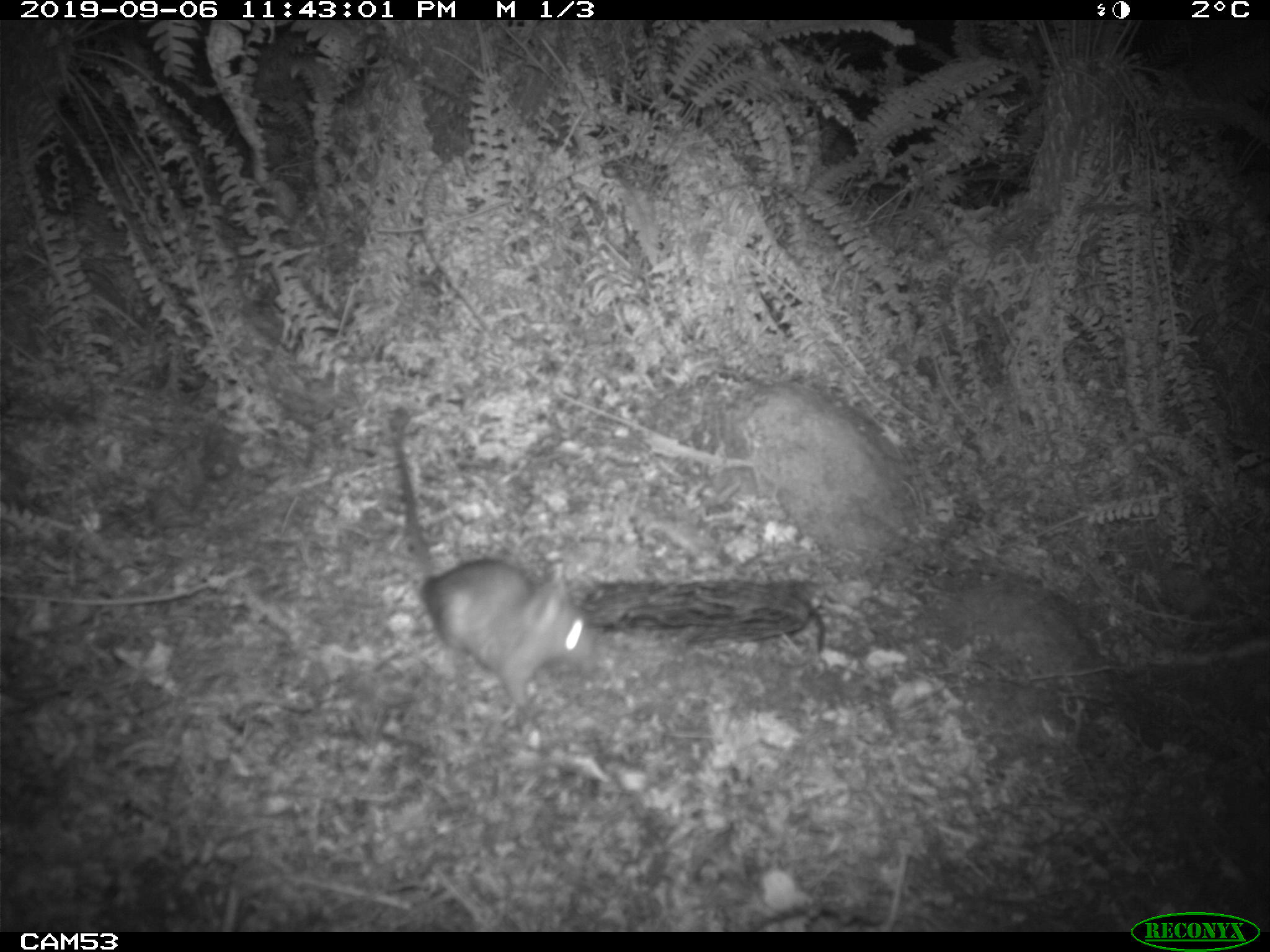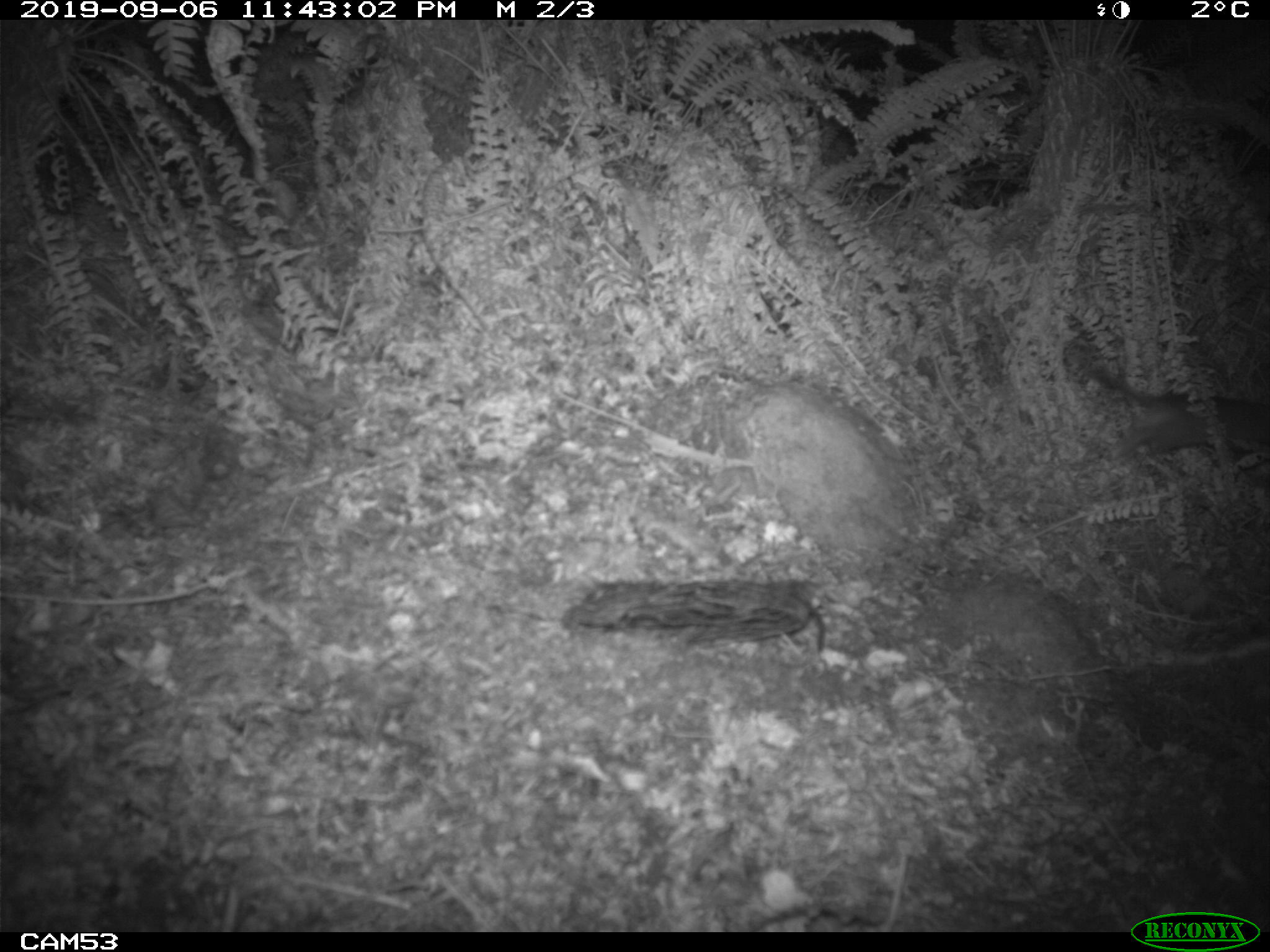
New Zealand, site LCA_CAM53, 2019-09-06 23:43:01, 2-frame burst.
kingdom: Animalia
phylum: Chordata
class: Mammalia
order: Rodentia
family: Muridae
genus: Rattus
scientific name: Rattus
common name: rat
Rat (Rattus).